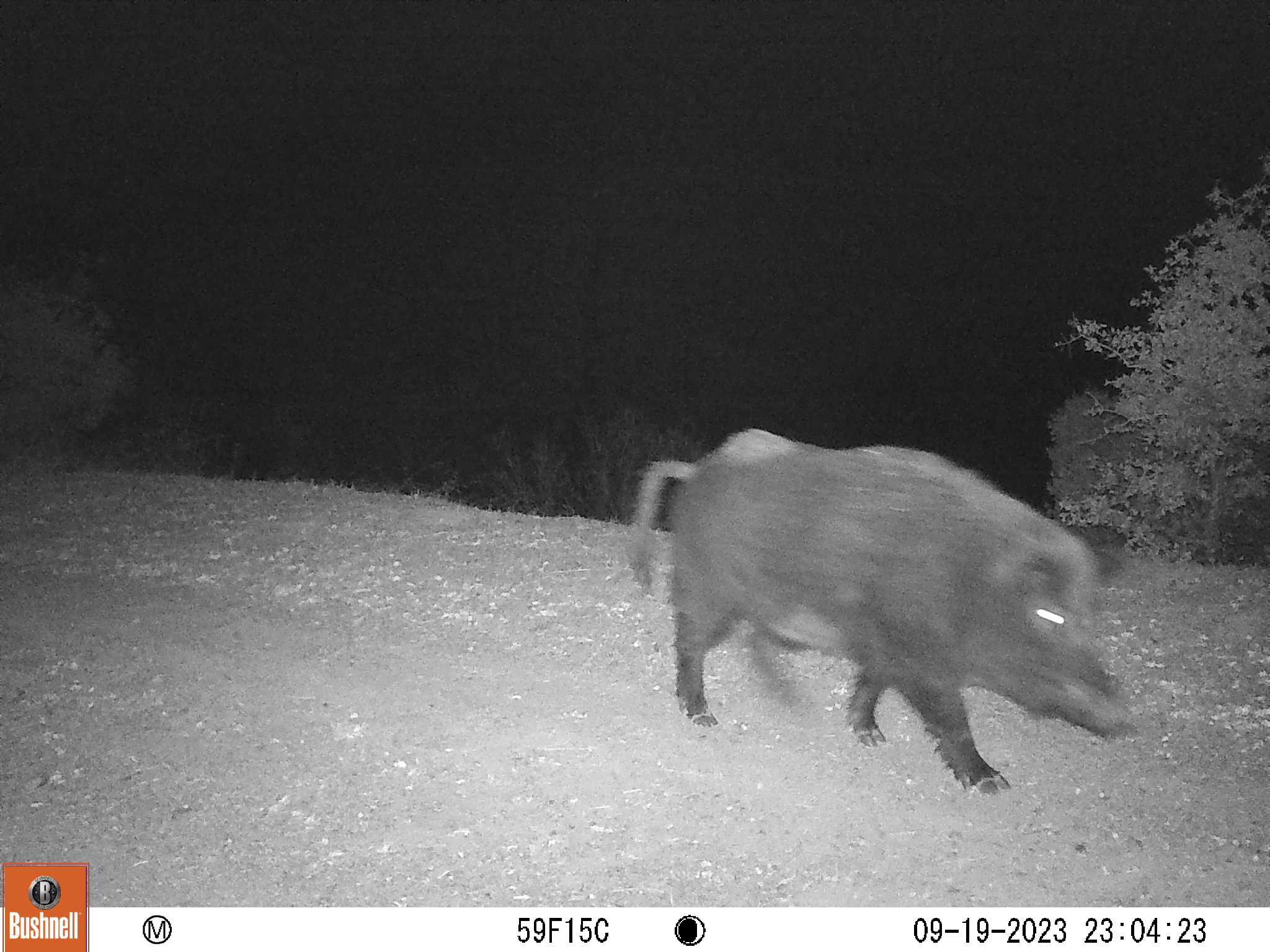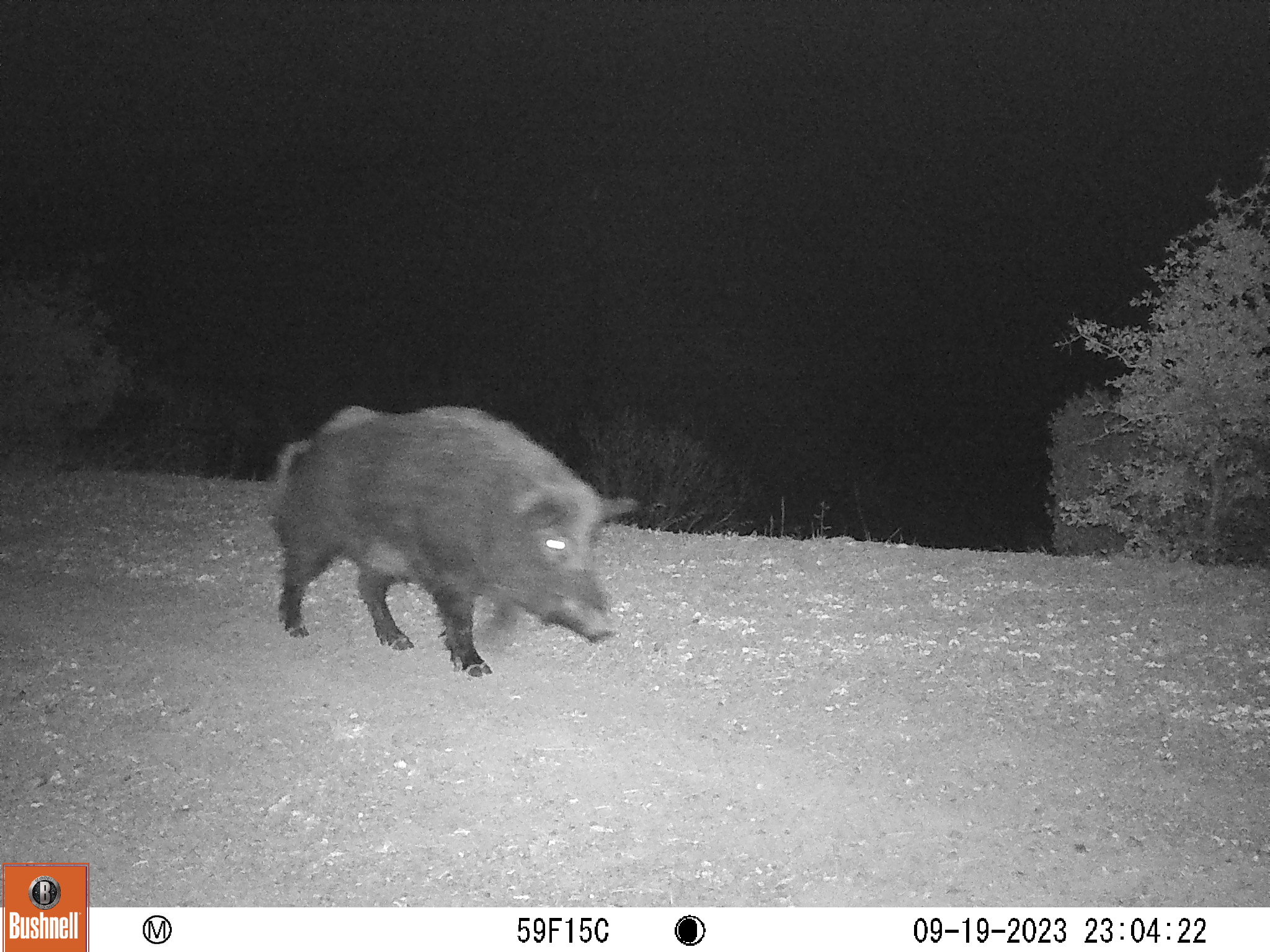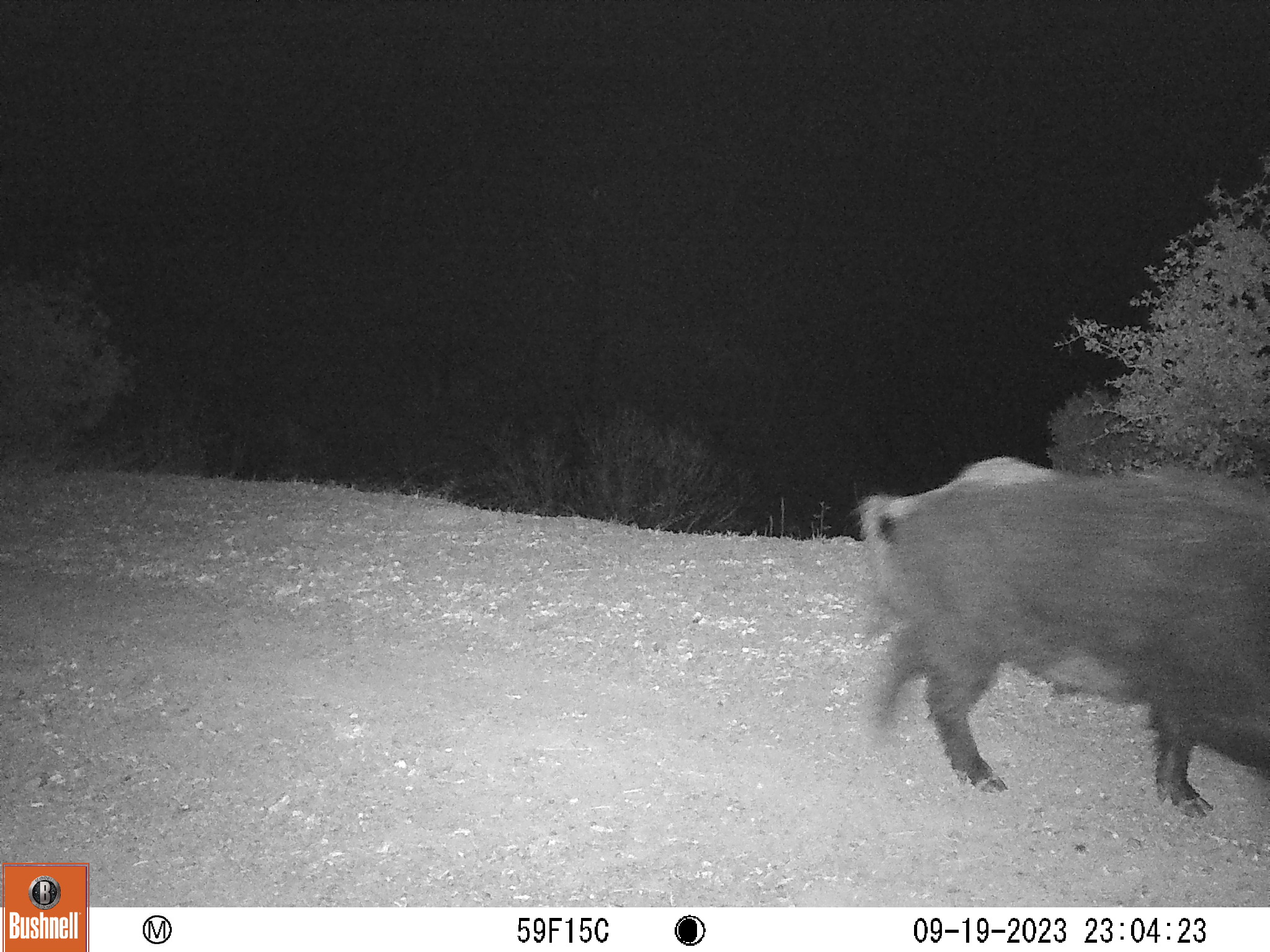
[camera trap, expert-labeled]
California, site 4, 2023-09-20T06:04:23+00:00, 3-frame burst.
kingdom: Animalia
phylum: Chordata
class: Mammalia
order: Artiodactyla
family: Suidae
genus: Sus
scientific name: Sus scrofa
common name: wild boar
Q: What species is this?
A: Wild boar (Sus scrofa).